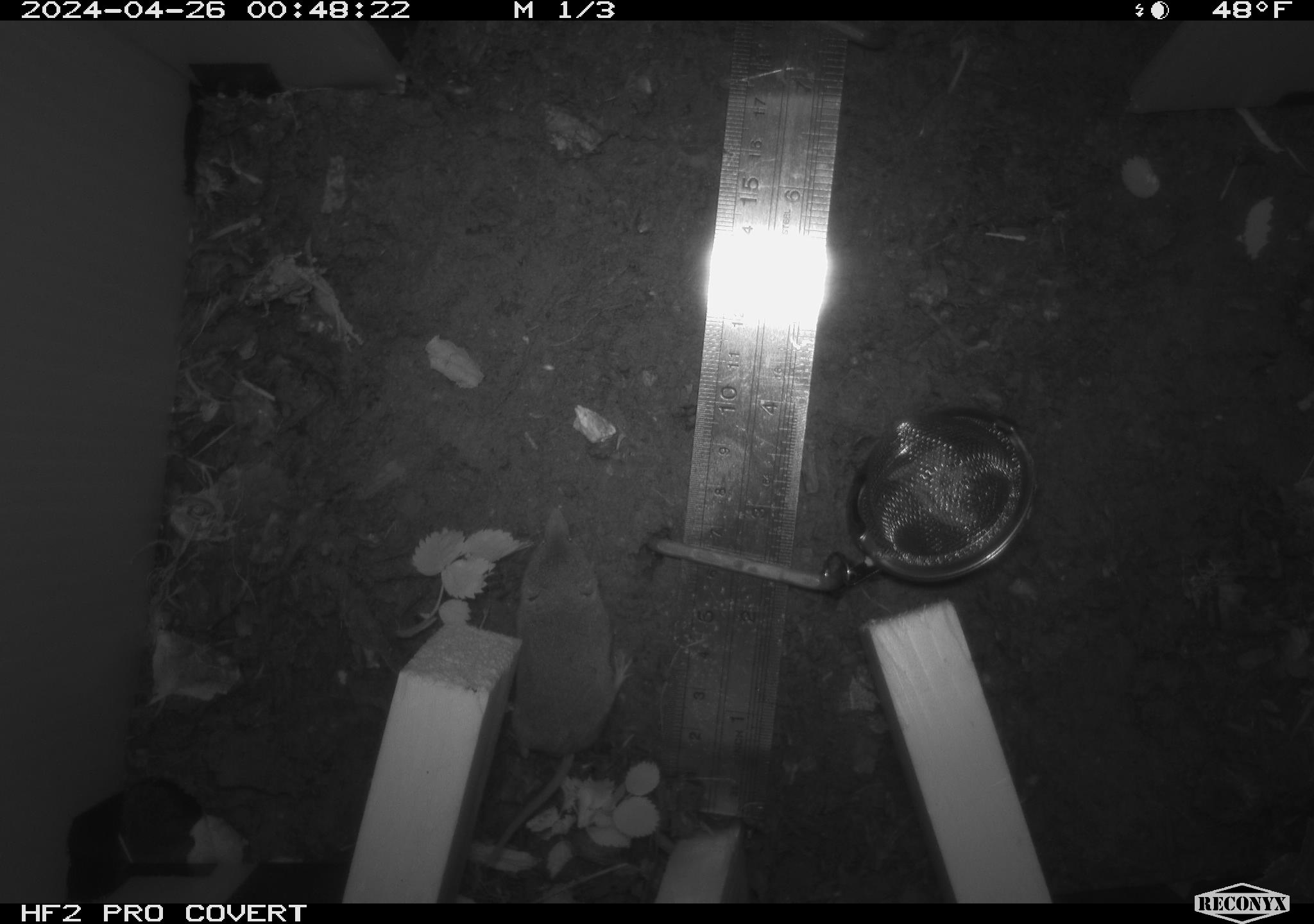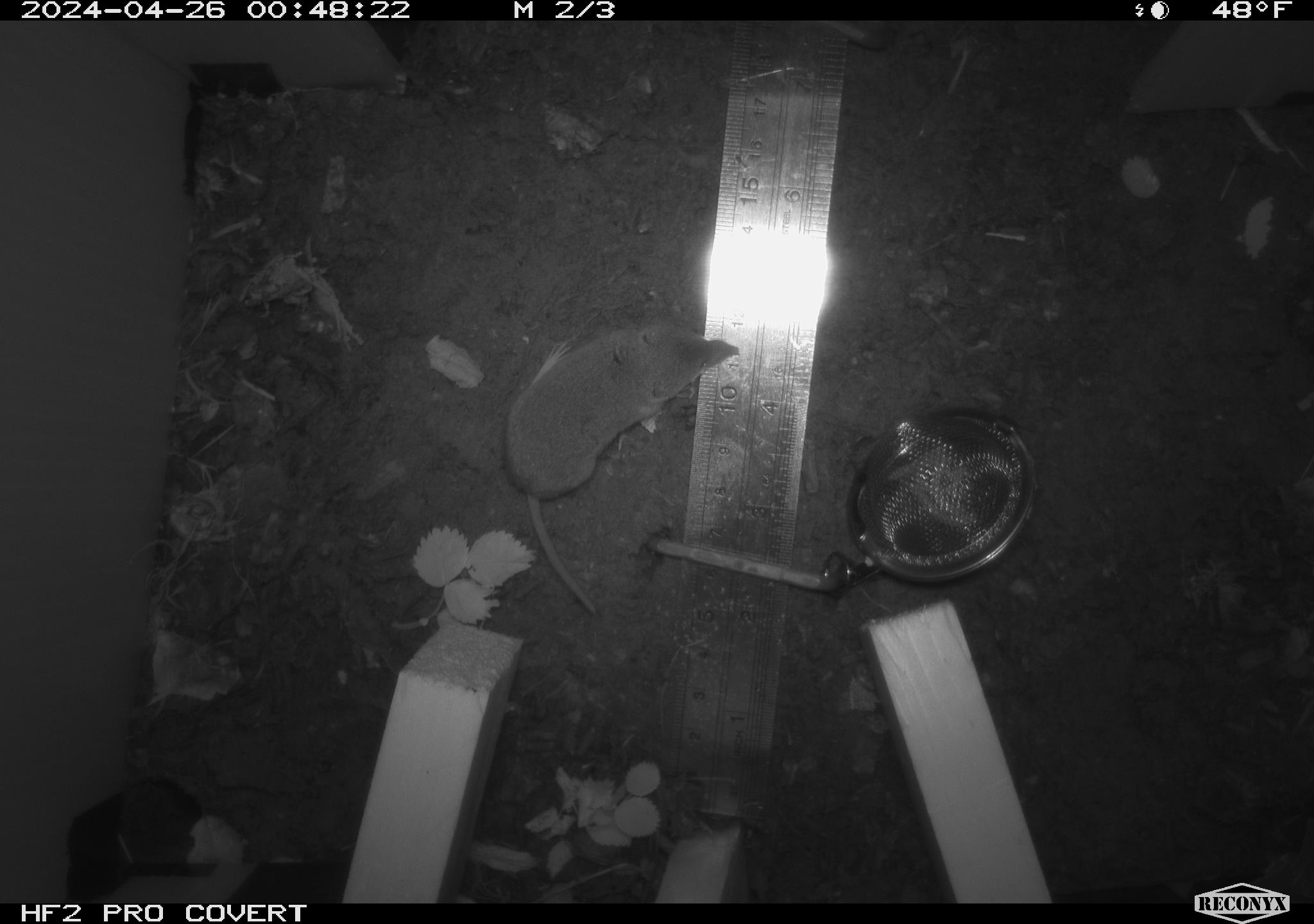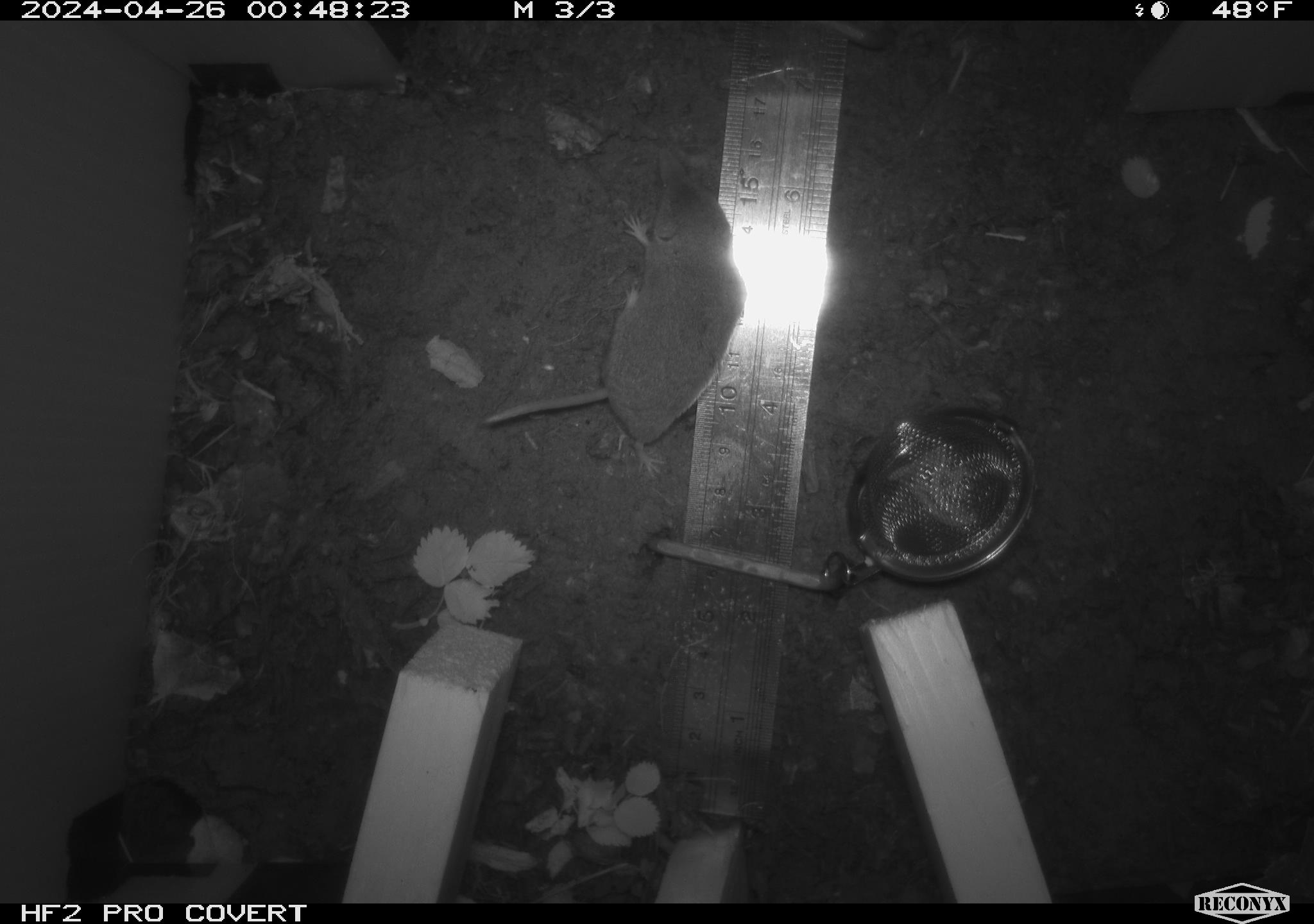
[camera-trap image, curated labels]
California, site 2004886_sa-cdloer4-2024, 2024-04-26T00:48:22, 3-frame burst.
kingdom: Animalia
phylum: Chordata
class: Mammalia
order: Eulipotyphla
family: Soricidae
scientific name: Soricidae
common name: shrews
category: soricidae family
Soricidae family (shrews) (Soricidae).